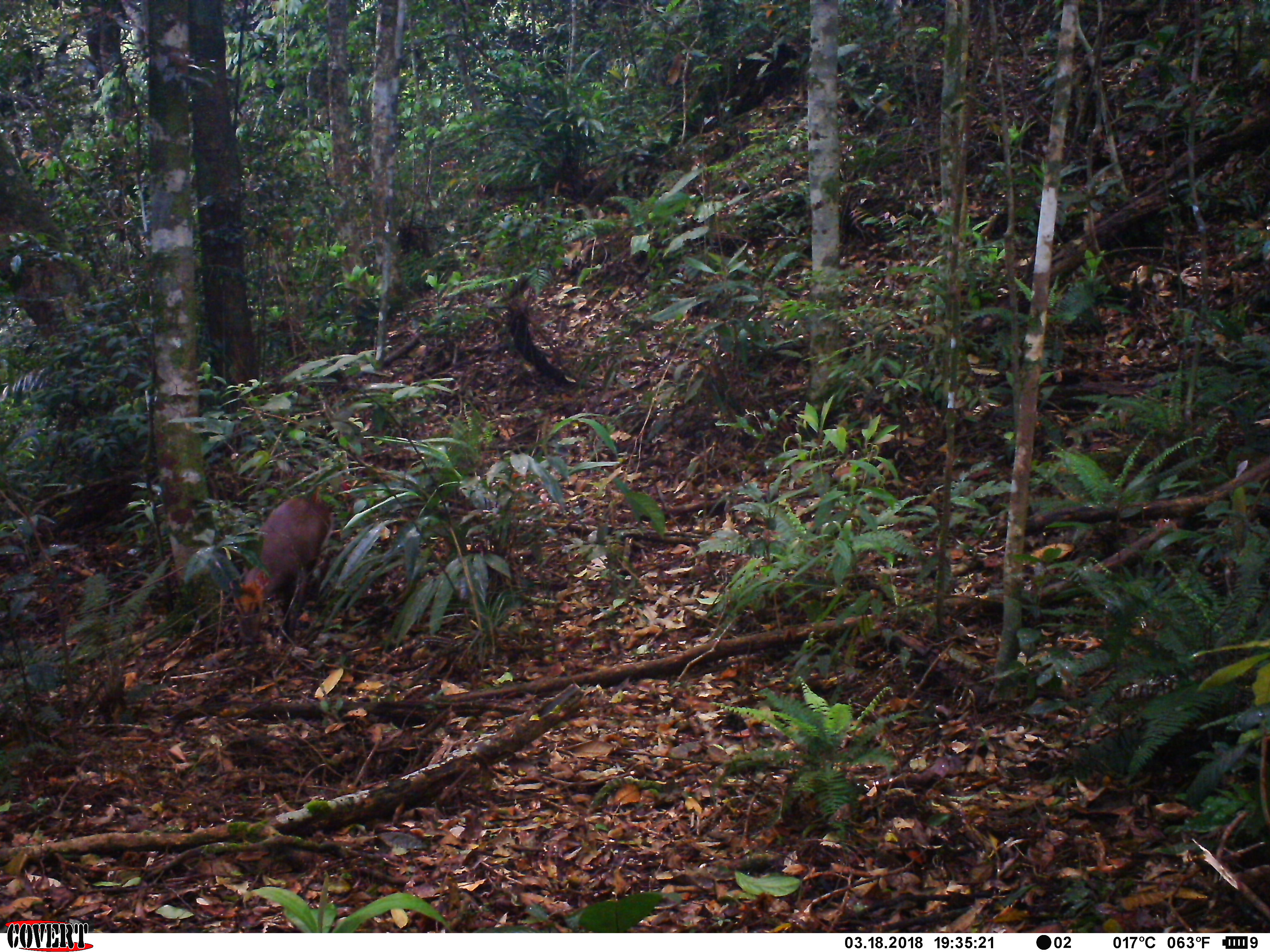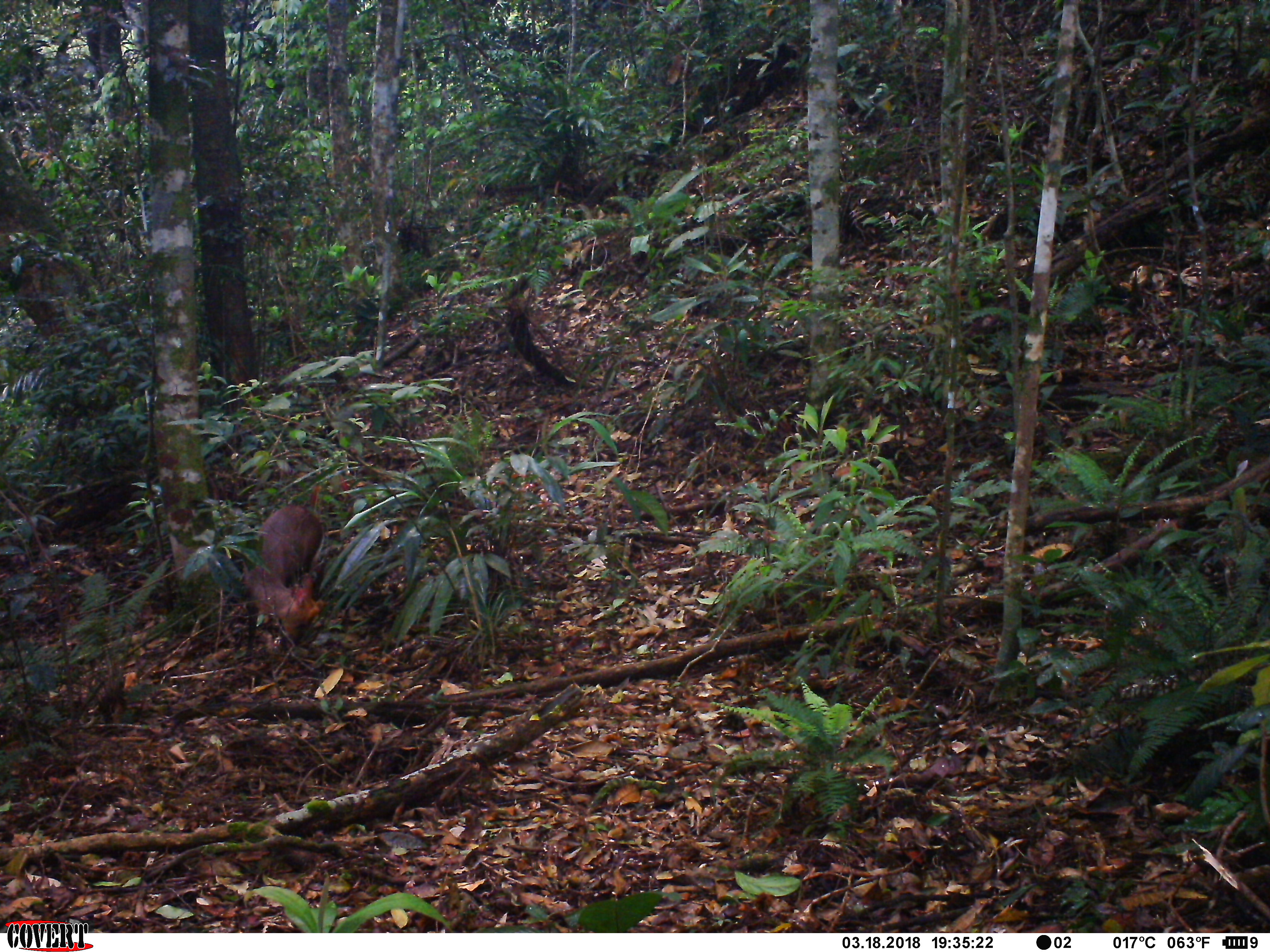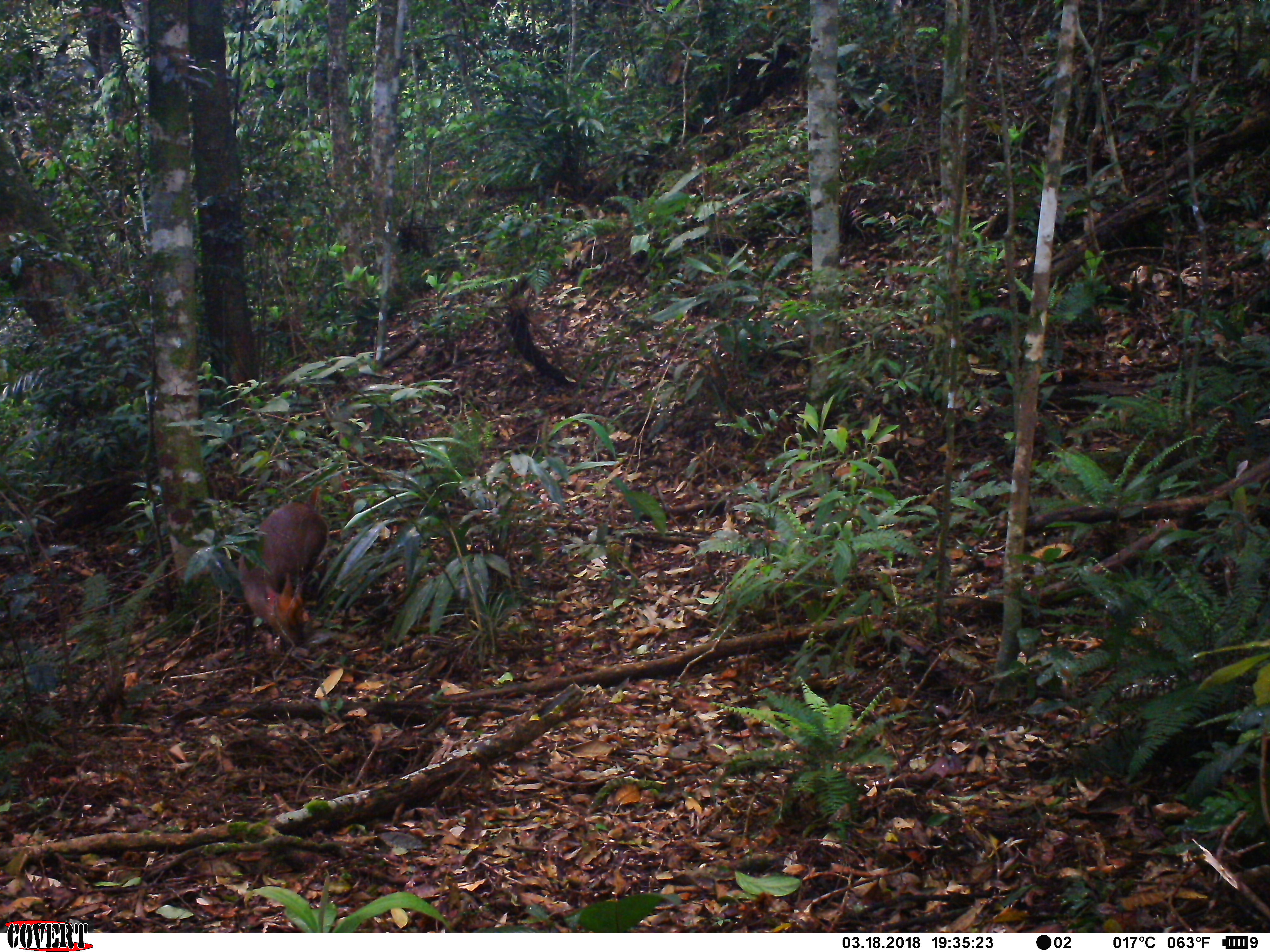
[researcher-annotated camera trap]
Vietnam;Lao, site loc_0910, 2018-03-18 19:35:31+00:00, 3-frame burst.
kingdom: Animalia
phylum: Chordata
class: Mammalia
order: Artiodactyla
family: Cervidae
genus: Muntiacus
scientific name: Muntiacus rooseveltorum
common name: roosevelt's muntjac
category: roosevelts muntjac group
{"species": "roosevelts muntjac group (roosevelt's muntjac) (Muntiacus rooseveltorum)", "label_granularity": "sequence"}